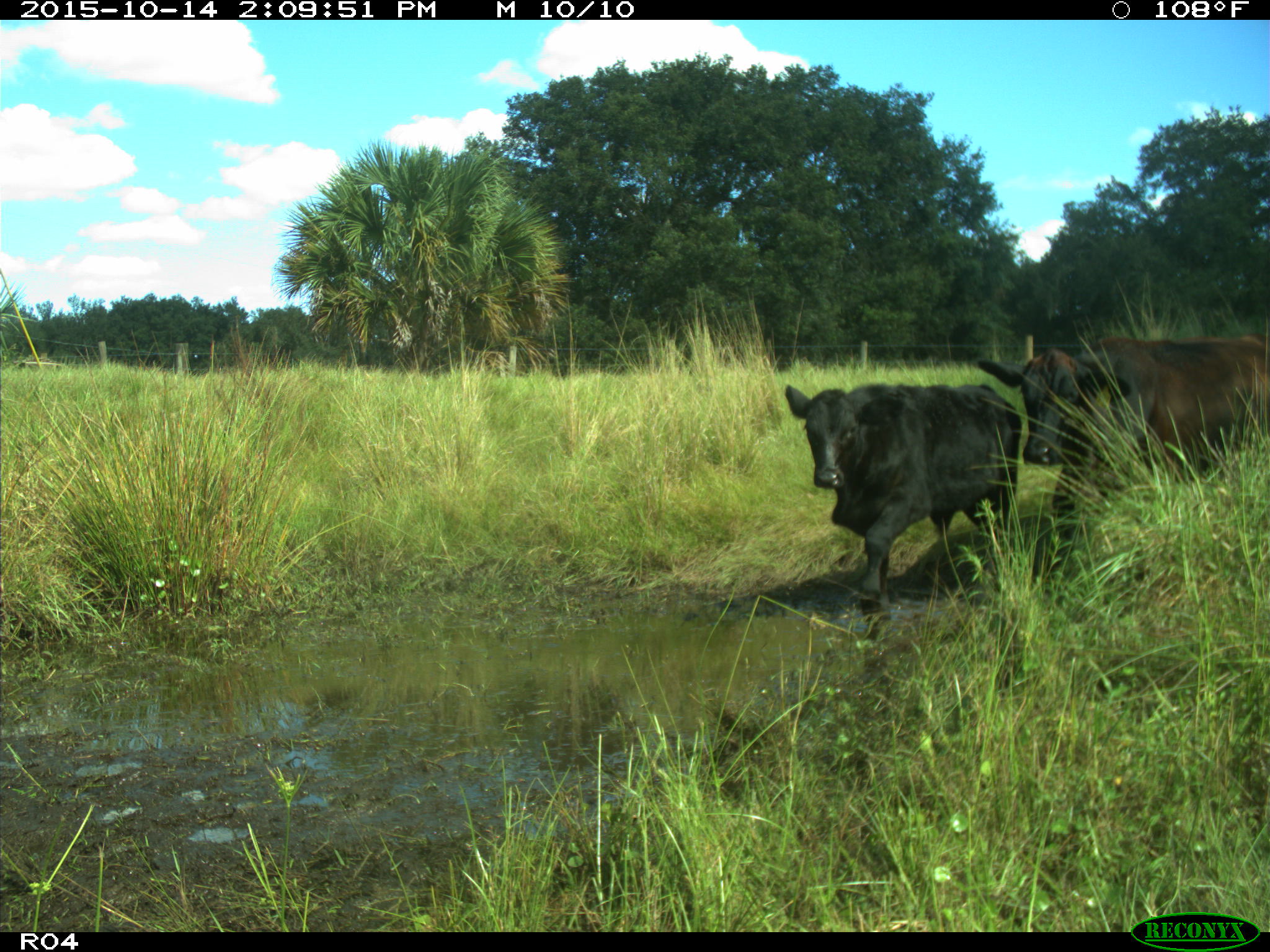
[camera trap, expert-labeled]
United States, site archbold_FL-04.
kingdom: Animalia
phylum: Chordata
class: Mammalia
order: Artiodactyla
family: Bovidae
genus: Bos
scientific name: Bos taurus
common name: domestic cow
Bos taurus (domestic cow).